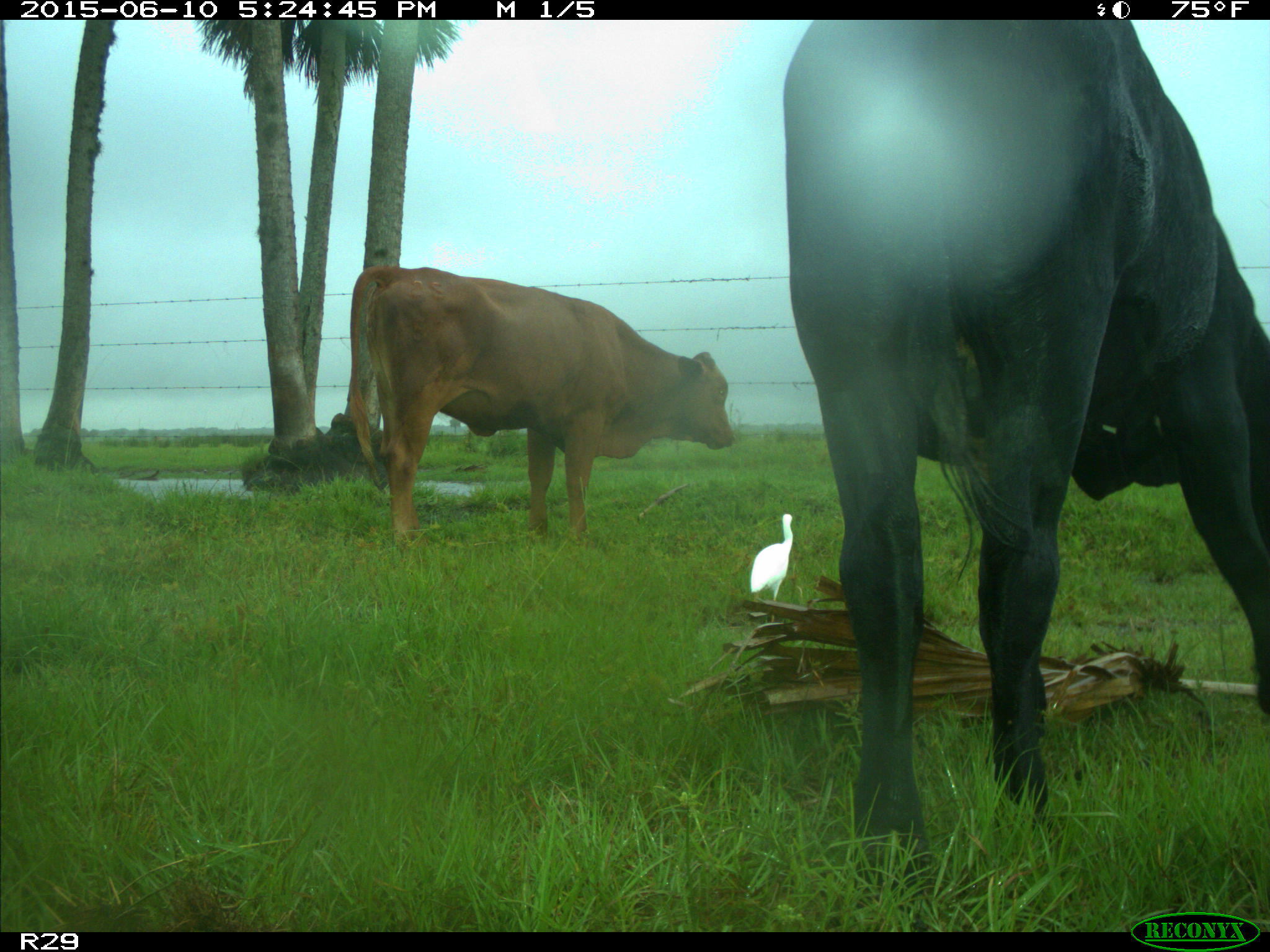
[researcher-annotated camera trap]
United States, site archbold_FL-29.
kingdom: Animalia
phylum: Chordata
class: Mammalia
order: Artiodactyla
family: Bovidae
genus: Bos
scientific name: Bos taurus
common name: domestic cow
Bos taurus (domestic cow).